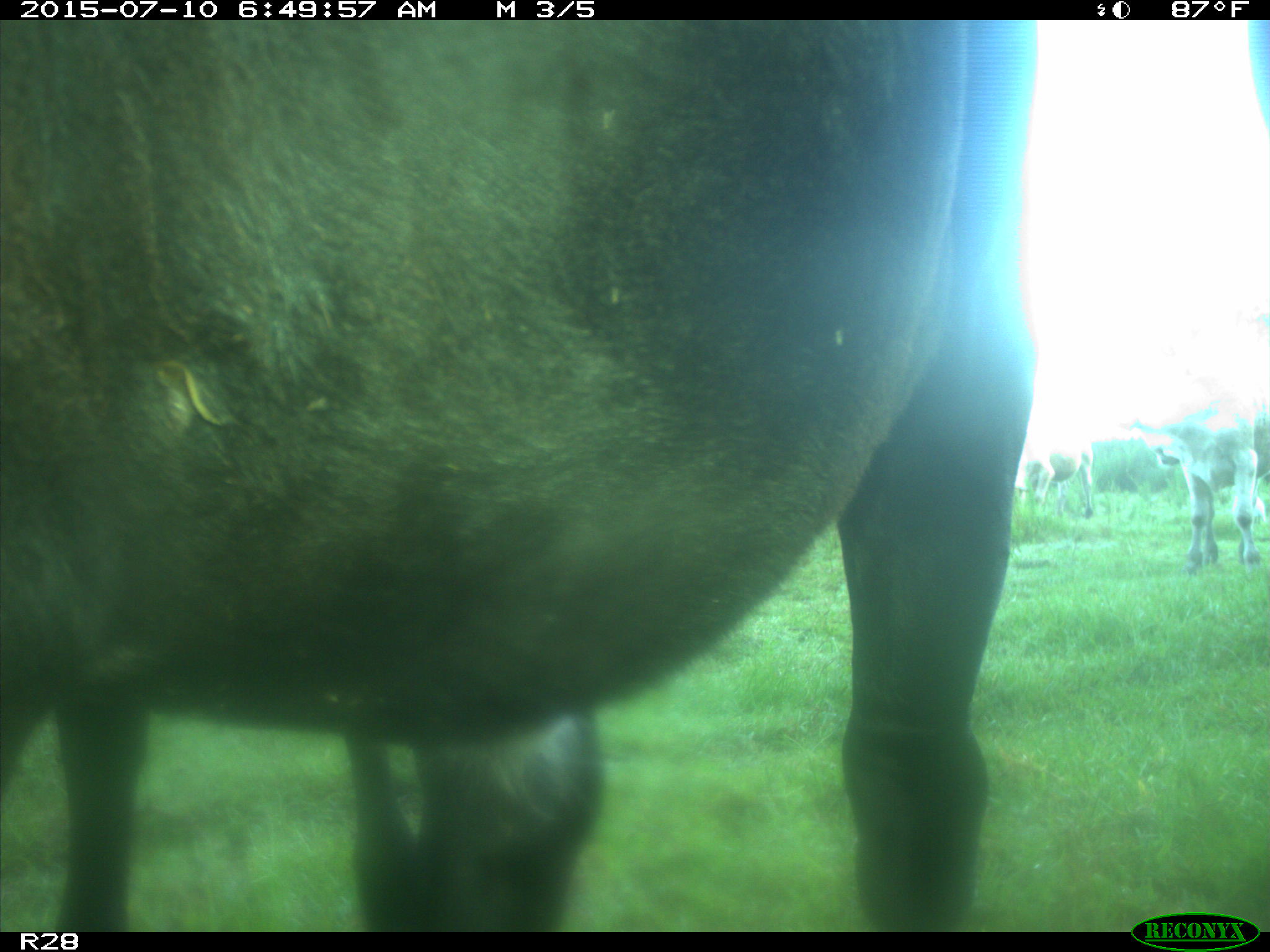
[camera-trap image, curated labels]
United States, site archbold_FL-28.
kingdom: Animalia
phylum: Chordata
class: Mammalia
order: Artiodactyla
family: Bovidae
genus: Bos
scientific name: Bos taurus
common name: domestic cow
Bos taurus (domestic cow).